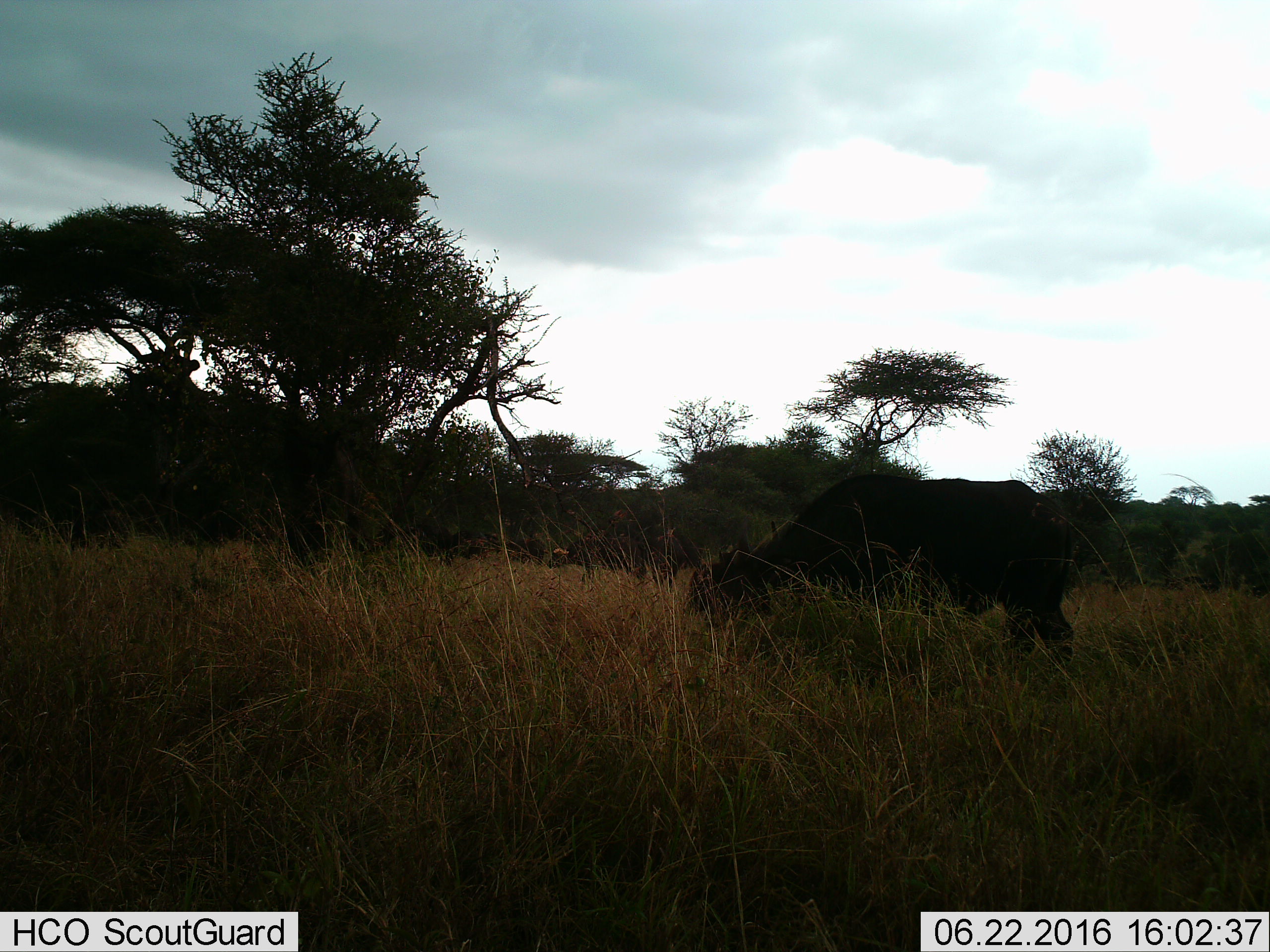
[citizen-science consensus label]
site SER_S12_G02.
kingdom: Animalia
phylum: Chordata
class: Mammalia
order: Artiodactyla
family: Bovidae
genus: Syncerus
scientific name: Syncerus caffer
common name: african buffalo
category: buffalo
Buffalo (african buffalo) (Syncerus caffer), count 1. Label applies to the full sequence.